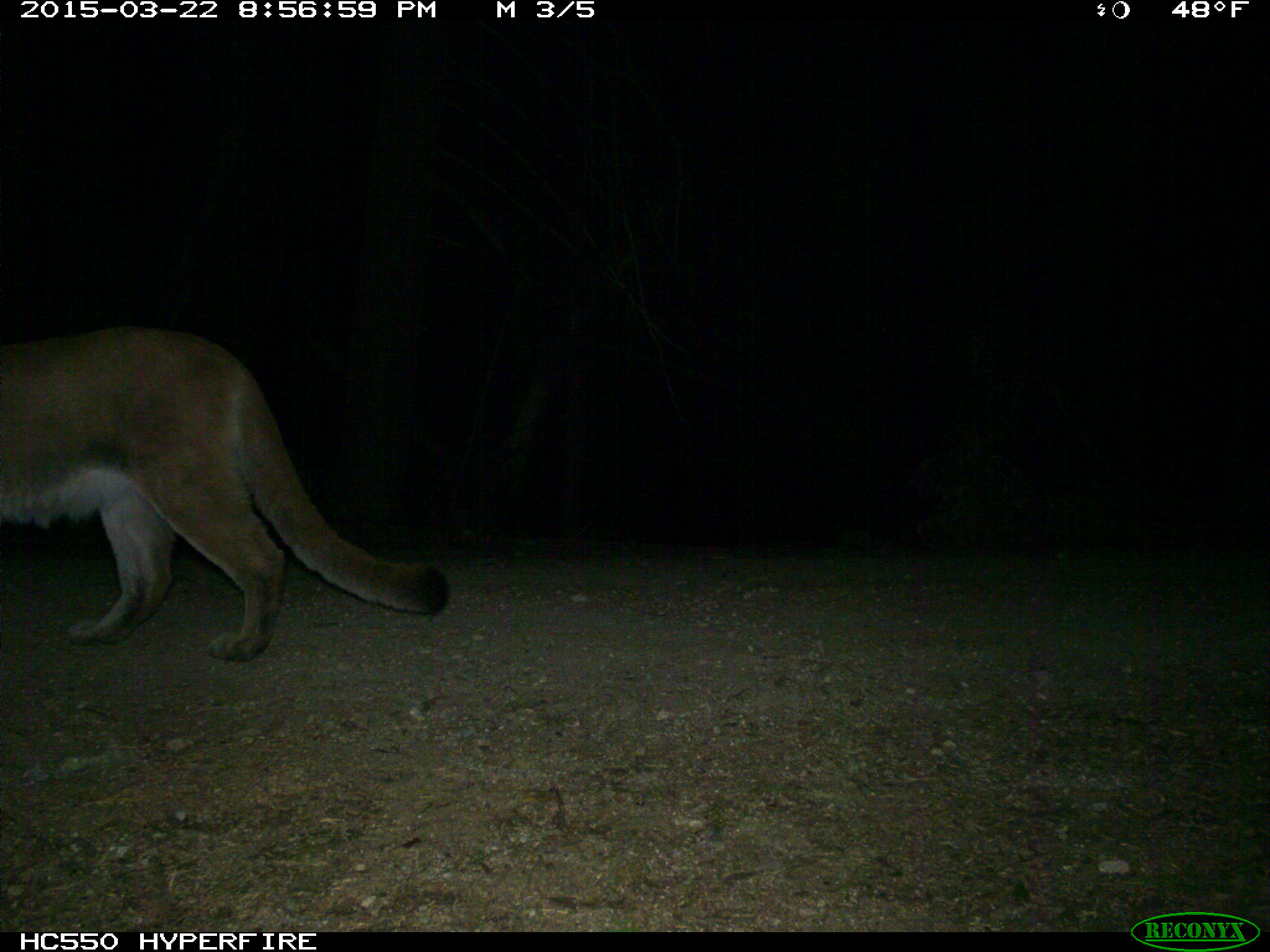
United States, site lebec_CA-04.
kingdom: Animalia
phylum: Chordata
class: Mammalia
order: Carnivora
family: Felidae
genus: Puma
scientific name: Puma concolor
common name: mountain lion